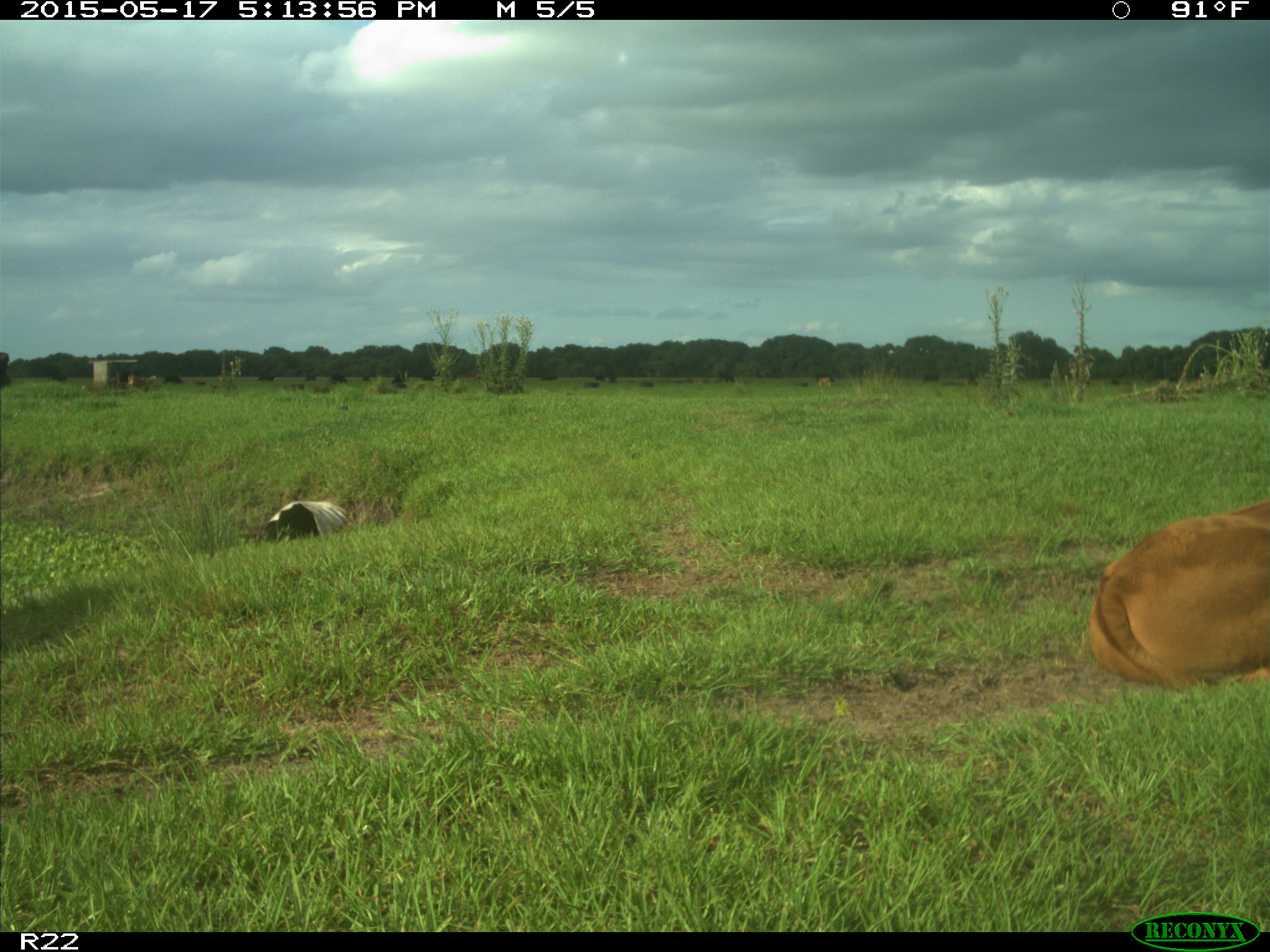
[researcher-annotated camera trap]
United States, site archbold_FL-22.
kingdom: Animalia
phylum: Chordata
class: Mammalia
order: Artiodactyla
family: Bovidae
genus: Bos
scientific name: Bos taurus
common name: domestic cow